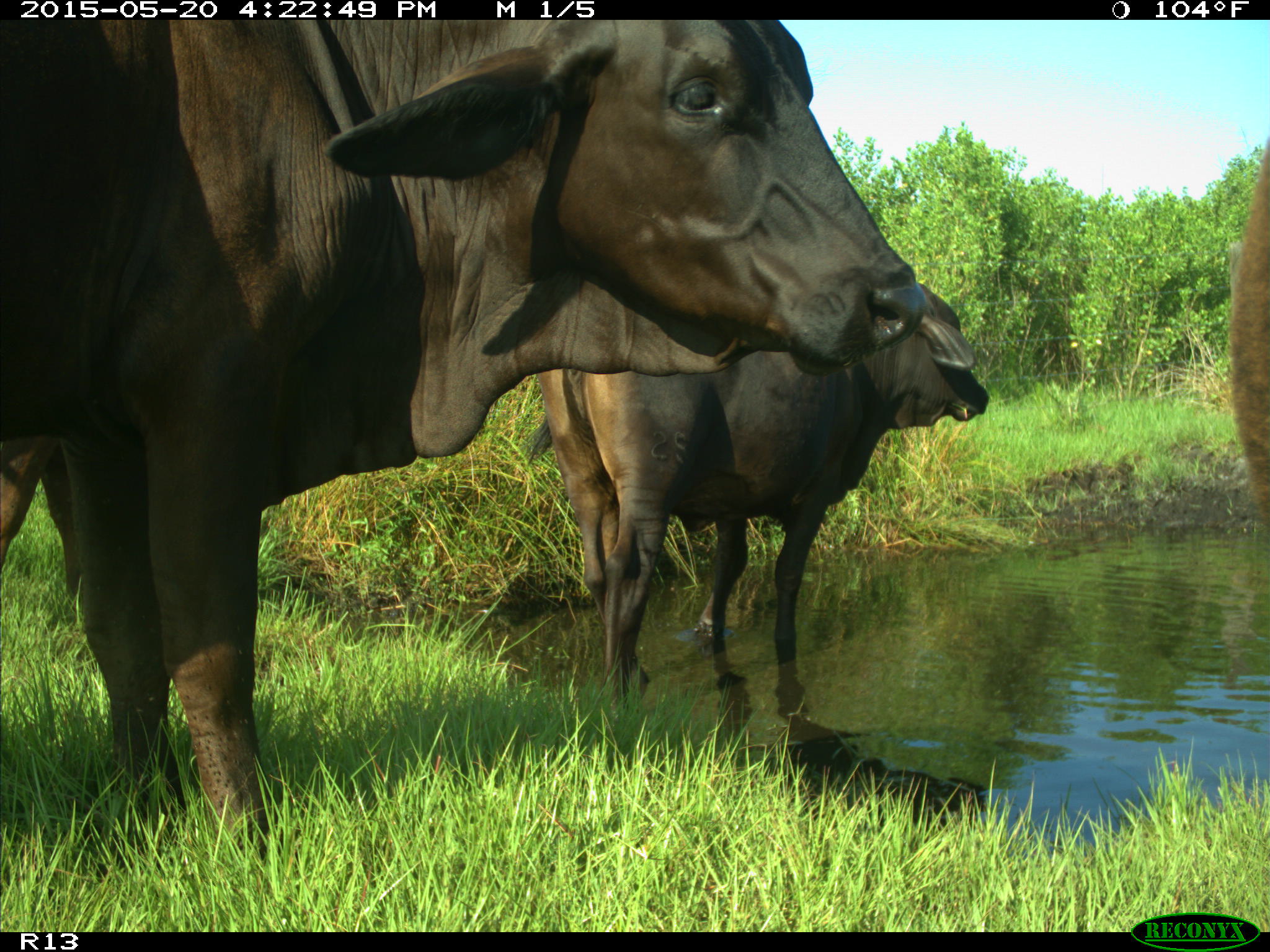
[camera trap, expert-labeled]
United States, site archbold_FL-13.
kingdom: Animalia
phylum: Chordata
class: Mammalia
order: Artiodactyla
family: Bovidae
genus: Bos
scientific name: Bos taurus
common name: domestic cow